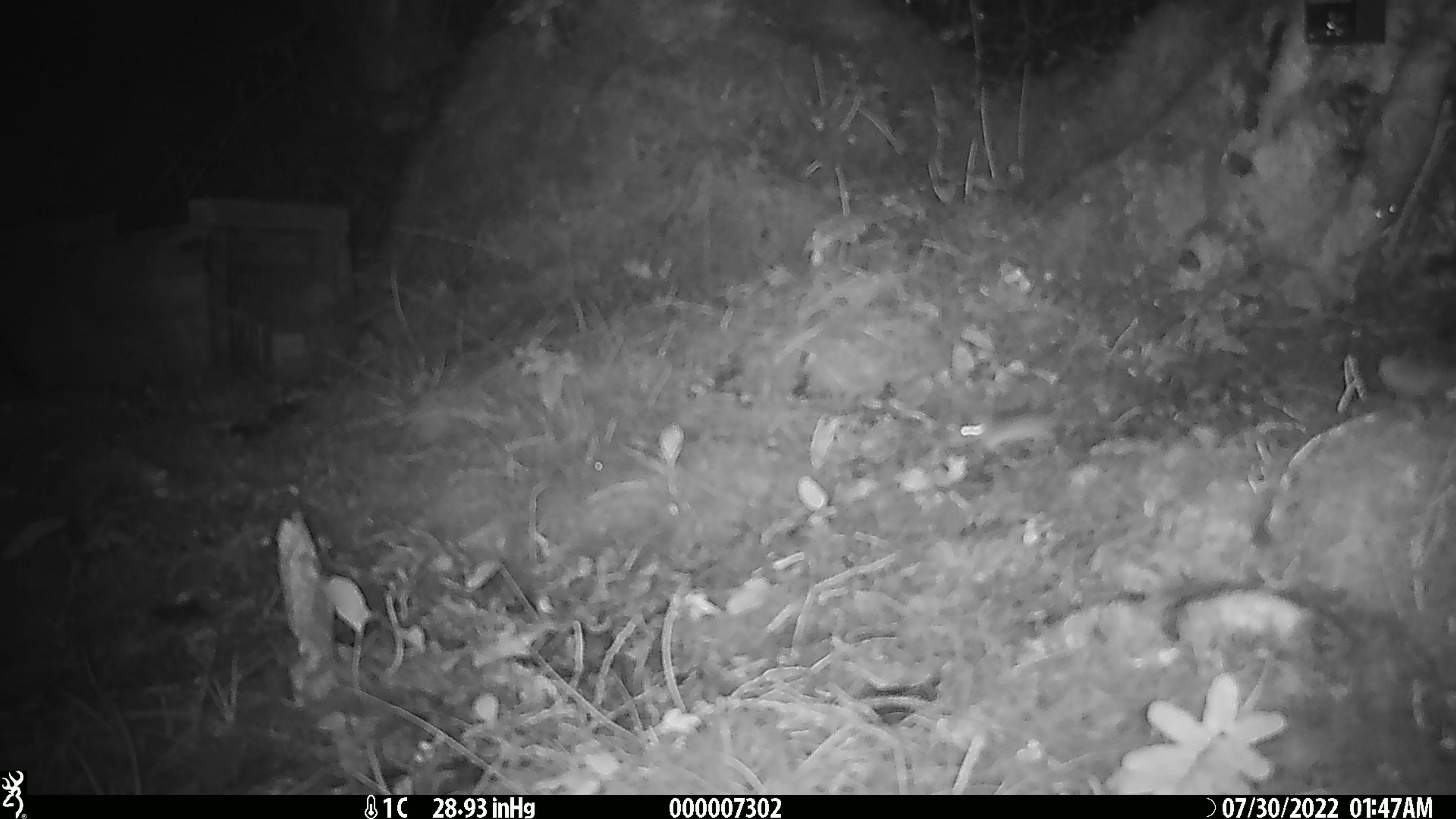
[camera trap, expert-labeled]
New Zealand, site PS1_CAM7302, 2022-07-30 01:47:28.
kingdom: Animalia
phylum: Chordata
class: Mammalia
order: Rodentia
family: Muridae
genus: Mus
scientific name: Mus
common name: mouse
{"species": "mouse (Mus)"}